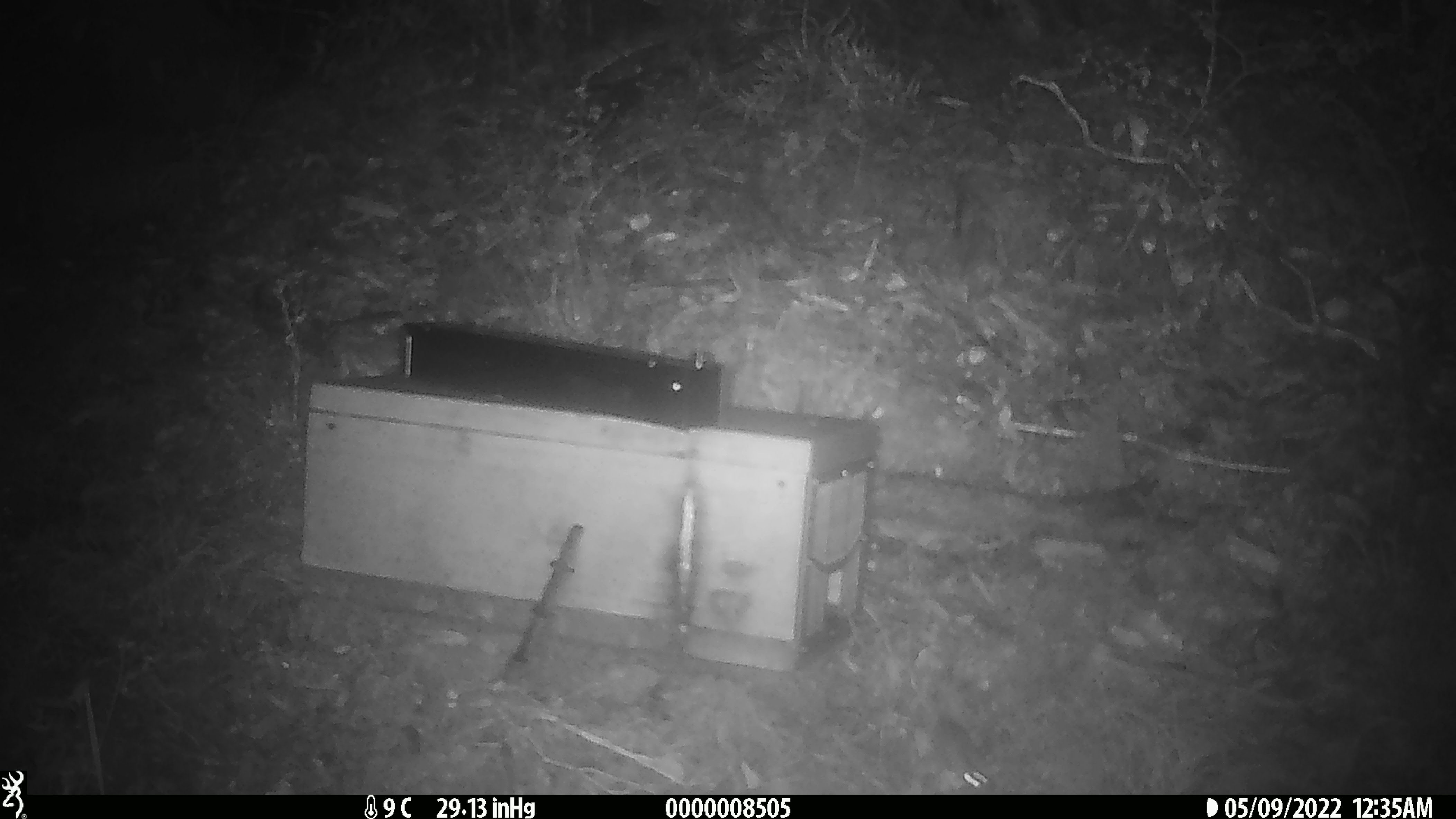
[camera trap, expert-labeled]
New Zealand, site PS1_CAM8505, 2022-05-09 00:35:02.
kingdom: Animalia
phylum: Chordata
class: Mammalia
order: Rodentia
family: Muridae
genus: Mus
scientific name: Mus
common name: mouse